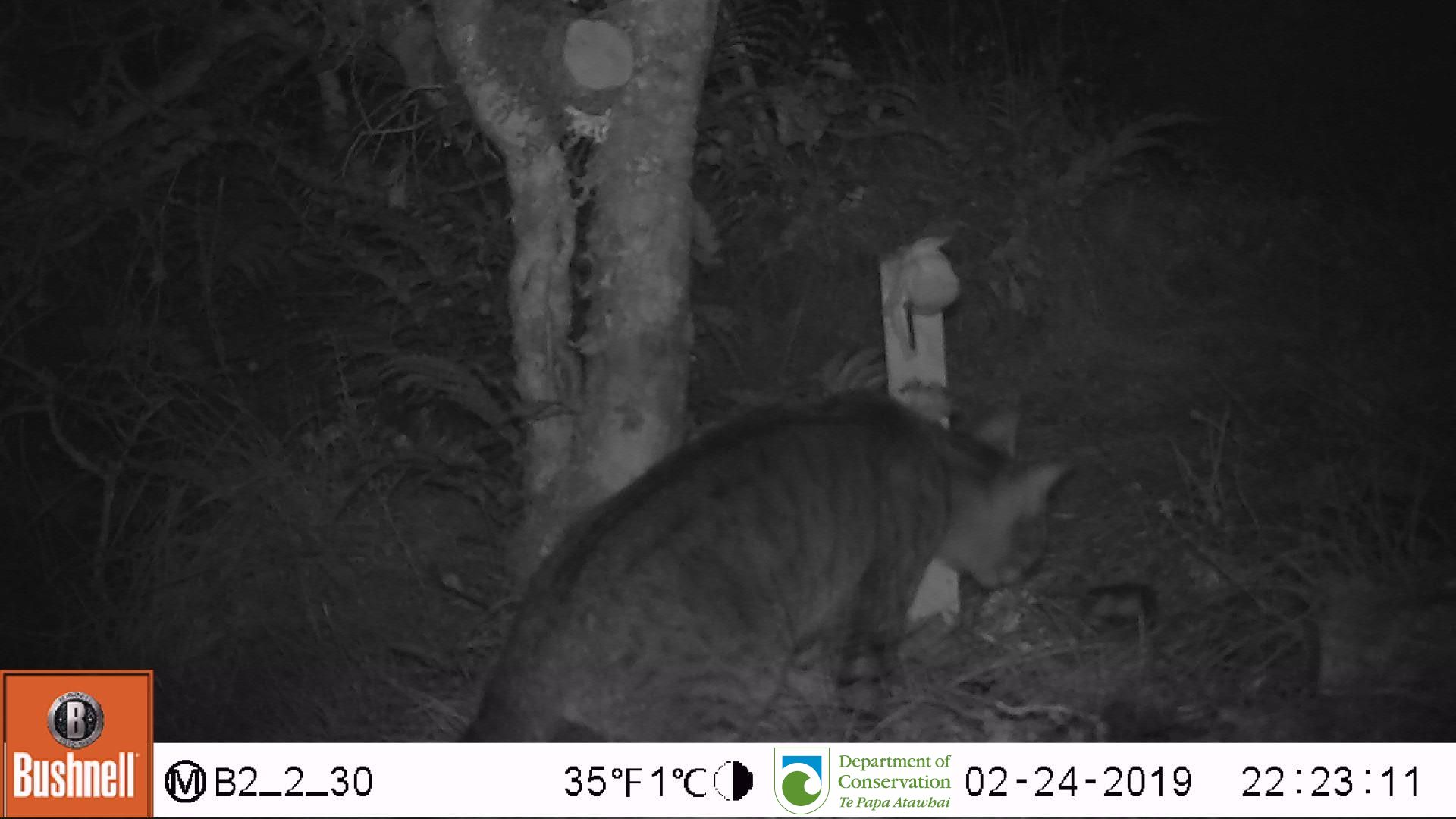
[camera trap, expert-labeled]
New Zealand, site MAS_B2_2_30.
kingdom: Animalia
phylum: Chordata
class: Mammalia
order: Carnivora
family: Felidae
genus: Felis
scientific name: Felis catus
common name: domestic cat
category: cat